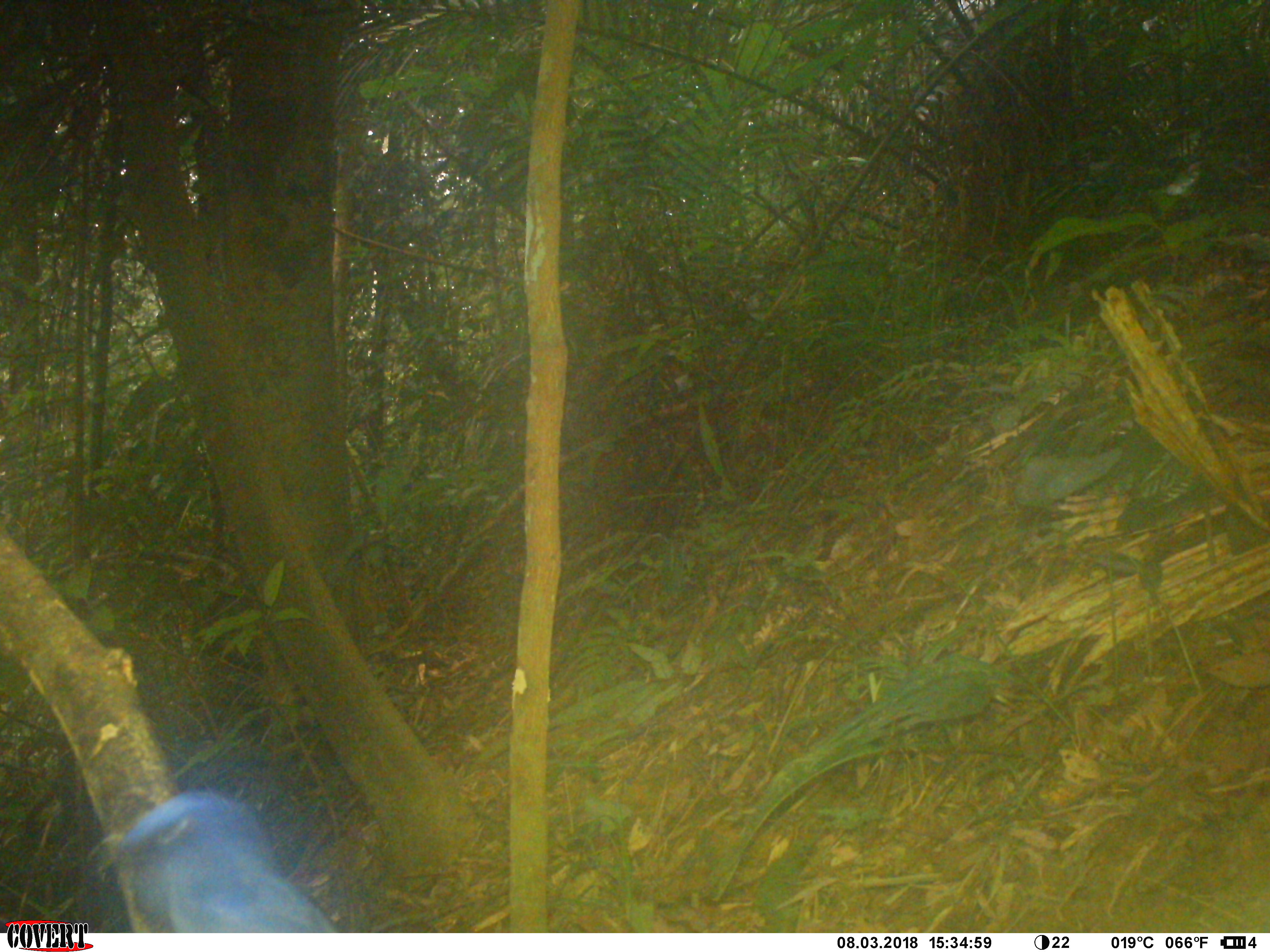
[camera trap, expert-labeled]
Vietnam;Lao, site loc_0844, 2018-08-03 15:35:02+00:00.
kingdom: Animalia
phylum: Chordata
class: Aves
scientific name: Aves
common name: bird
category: unidentified bird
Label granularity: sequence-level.